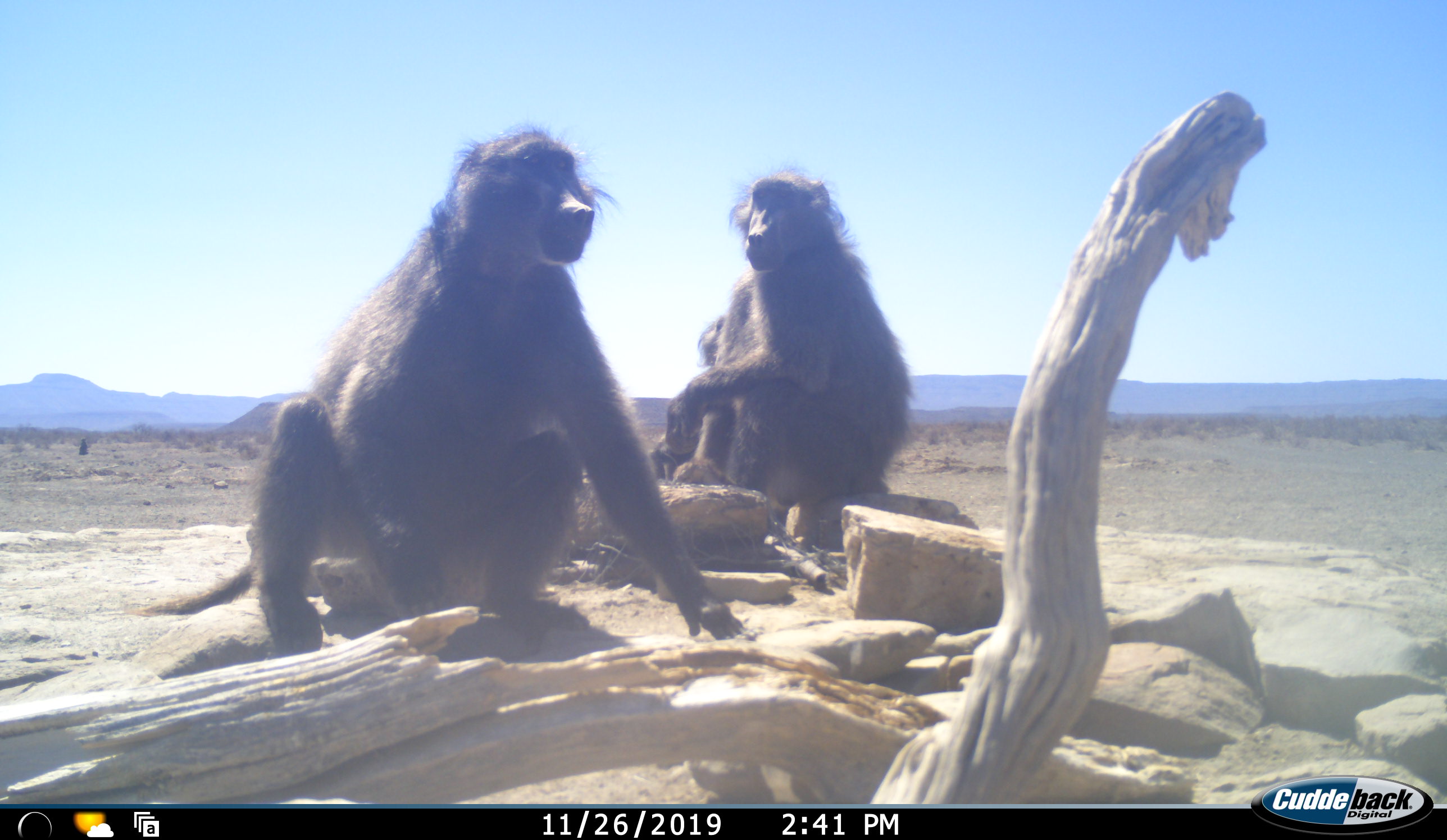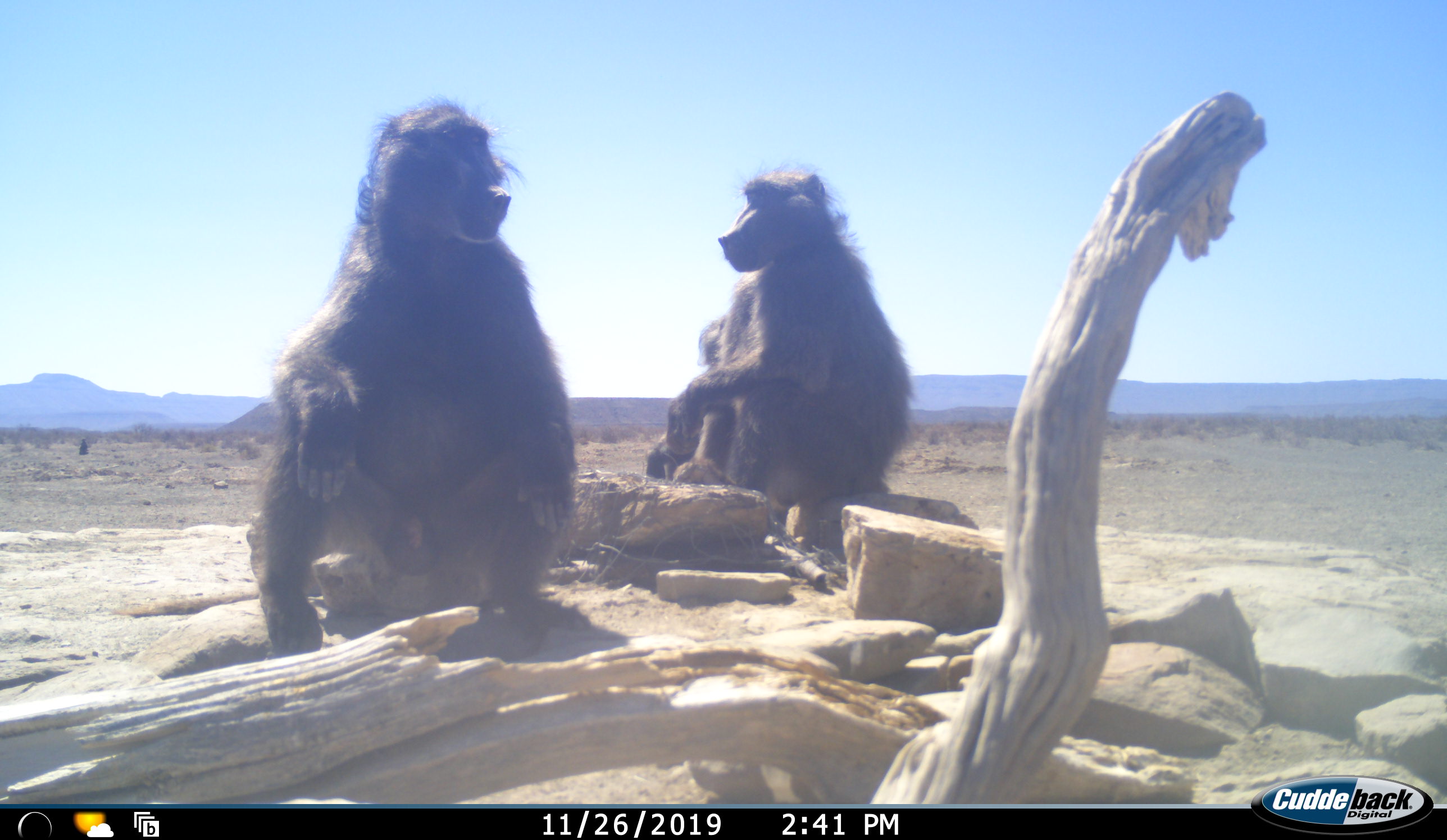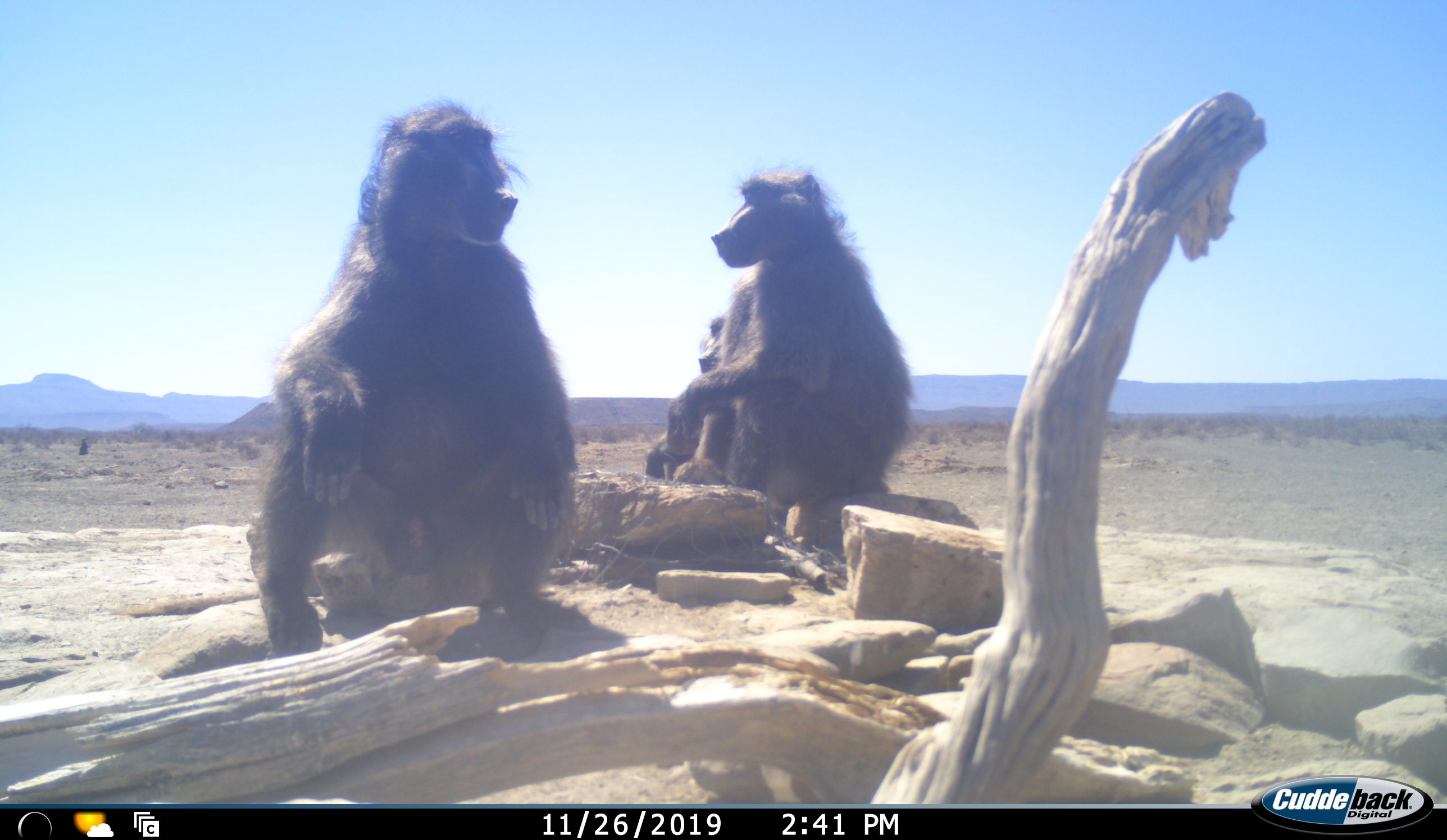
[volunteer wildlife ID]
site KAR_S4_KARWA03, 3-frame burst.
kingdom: Animalia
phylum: Chordata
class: Mammalia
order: Primates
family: Cercopithecidae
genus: Papio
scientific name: Papio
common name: baboon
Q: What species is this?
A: Baboon (Papio).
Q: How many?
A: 3.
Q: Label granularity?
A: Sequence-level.